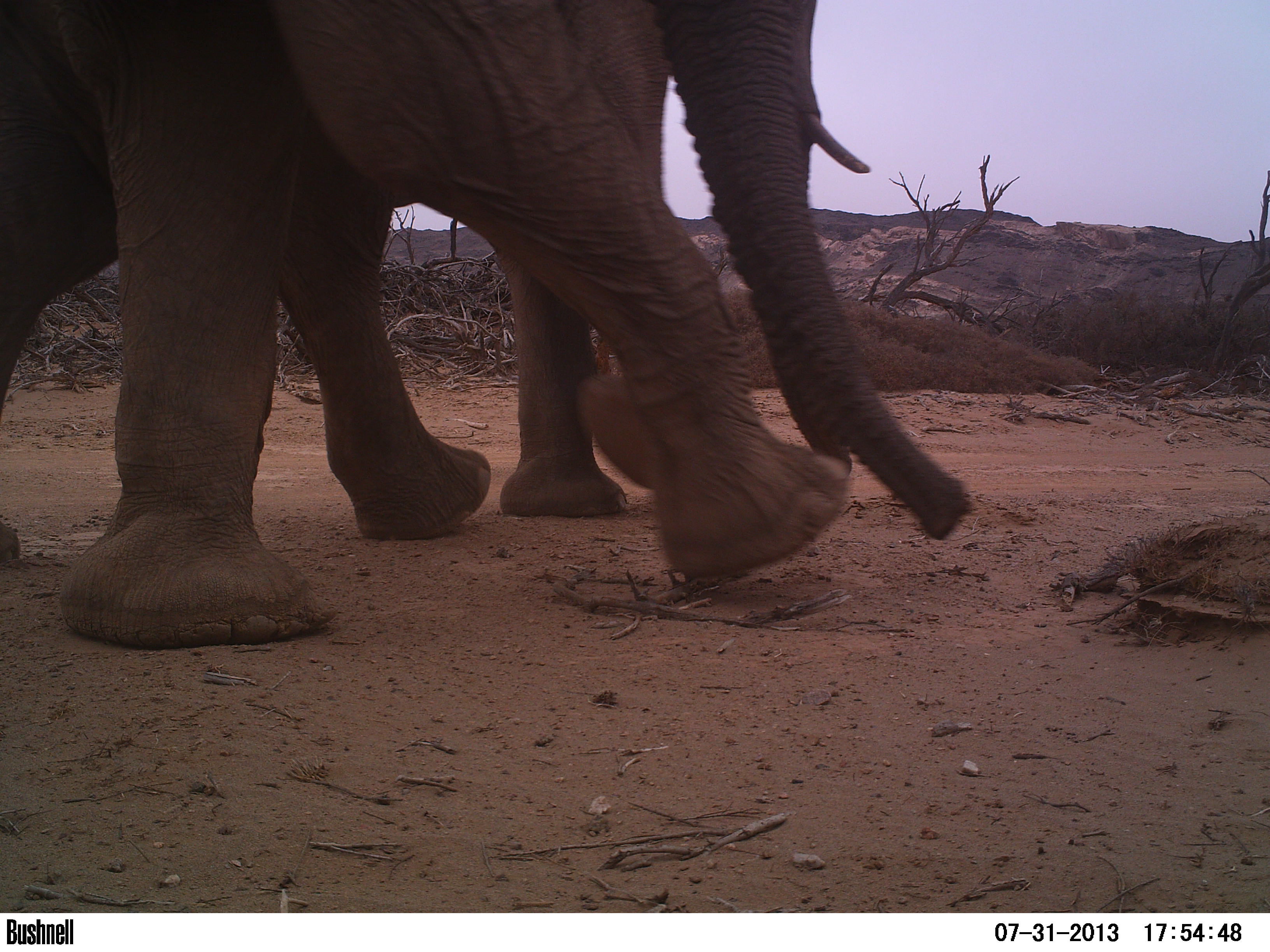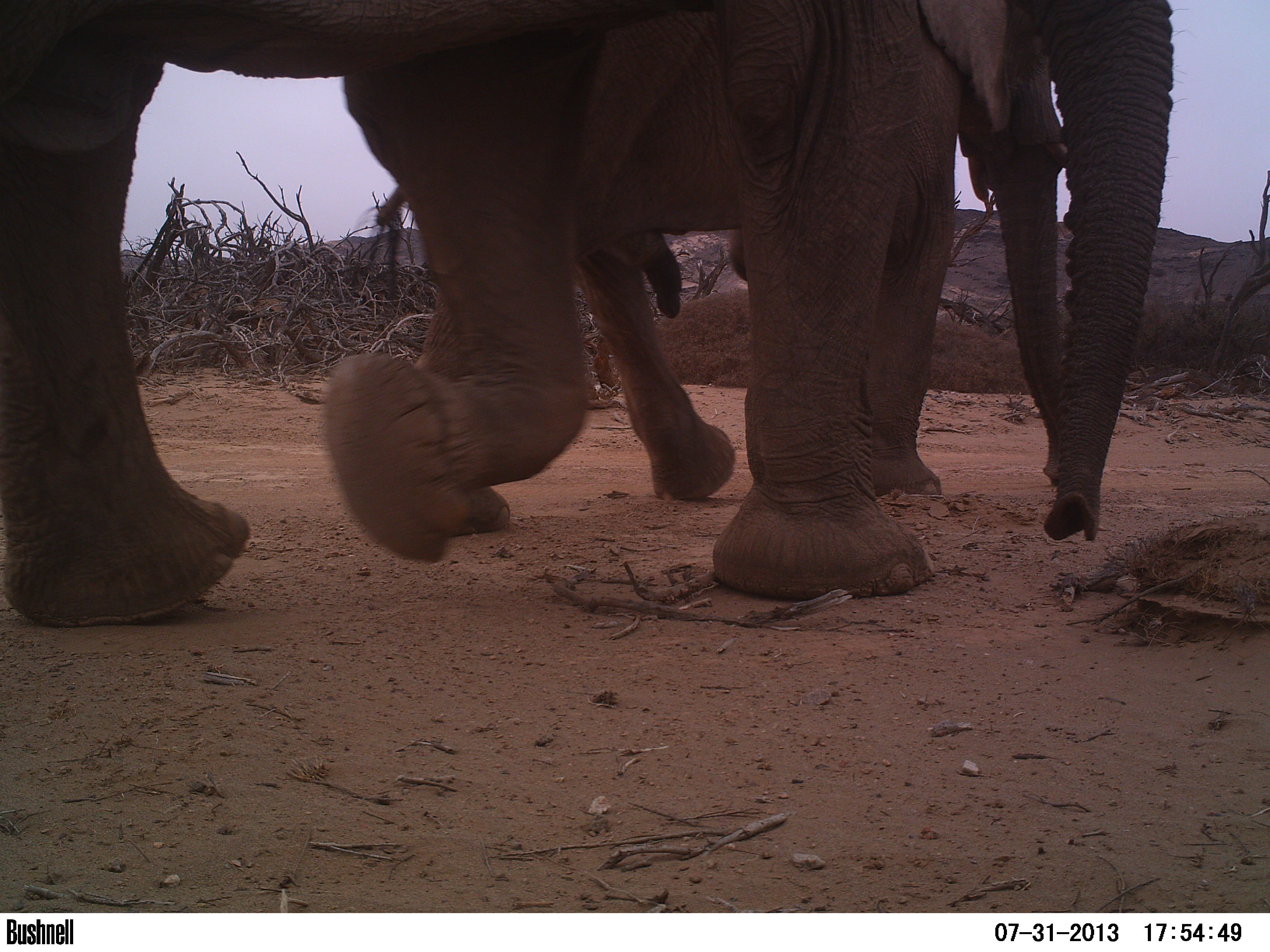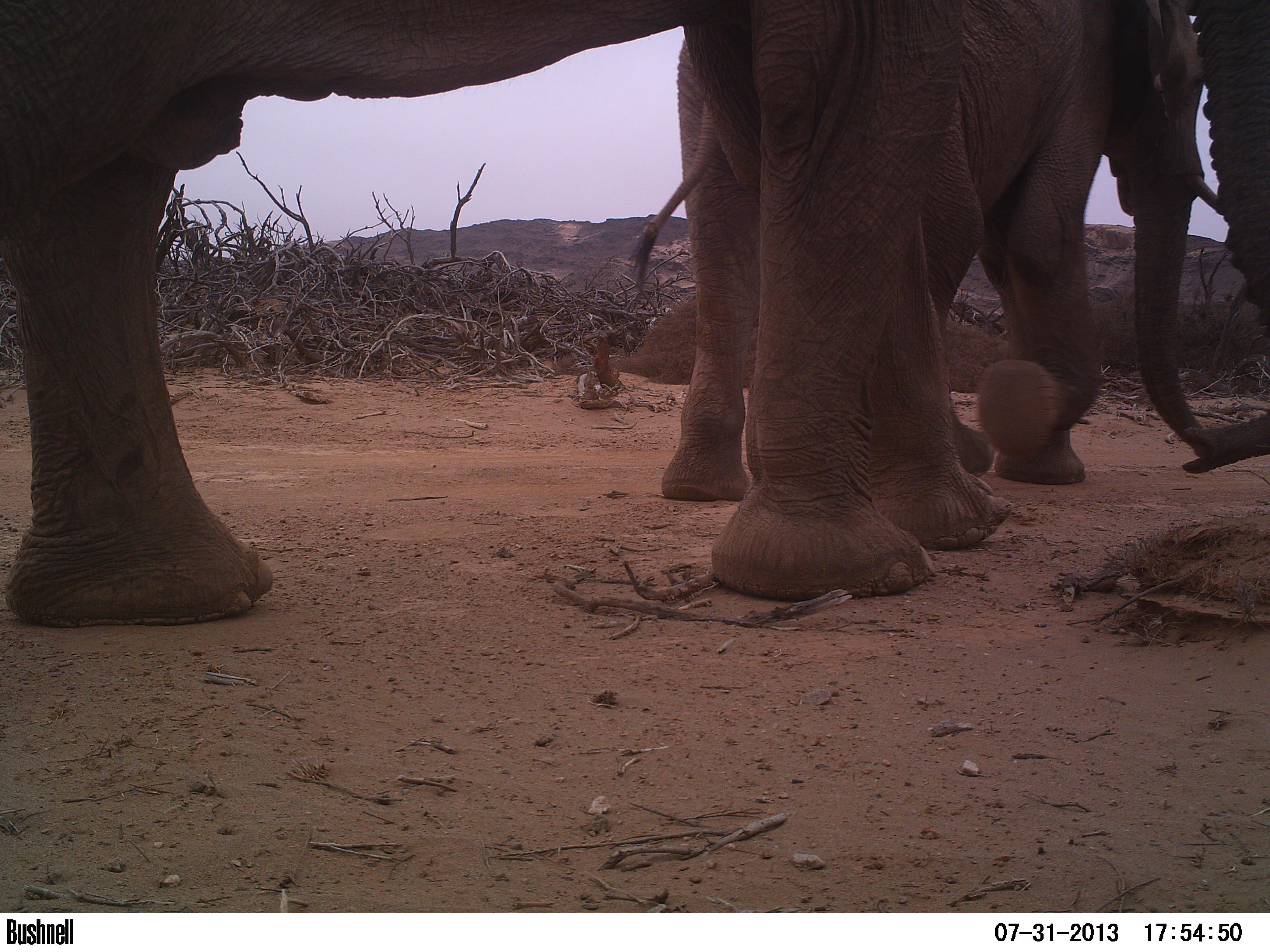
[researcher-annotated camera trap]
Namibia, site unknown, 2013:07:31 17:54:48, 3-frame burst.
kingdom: Animalia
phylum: Chordata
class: Mammalia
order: Proboscidea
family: Elephantidae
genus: Loxodonta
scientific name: Loxodonta africana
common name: african elephant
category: loxodanta africana